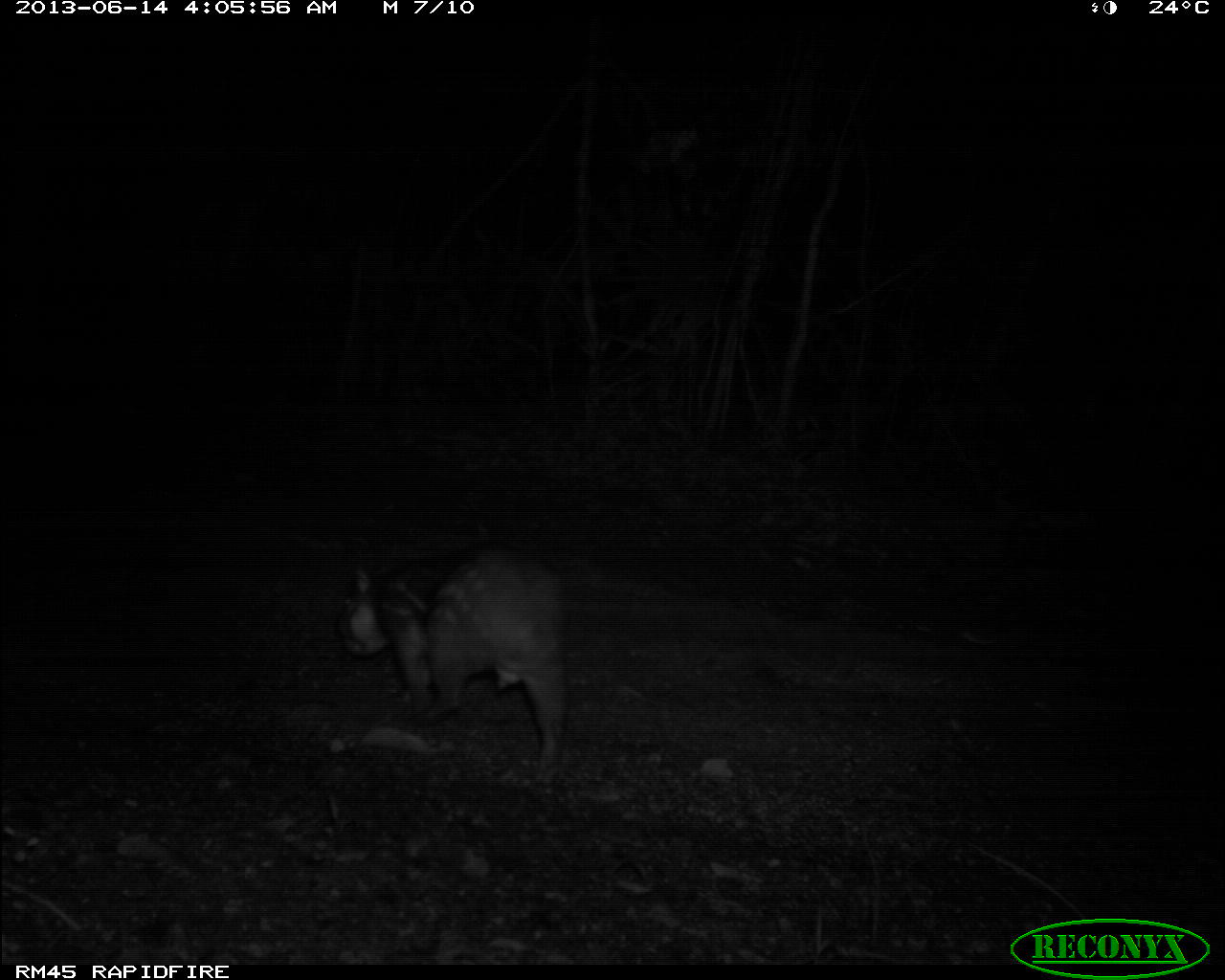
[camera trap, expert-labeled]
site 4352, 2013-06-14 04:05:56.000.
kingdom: Animalia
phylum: Chordata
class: Mammalia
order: Rodentia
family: Cuniculidae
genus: Cuniculus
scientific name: Cuniculus paca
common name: spotted paca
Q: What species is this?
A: Cuniculus paca (spotted paca).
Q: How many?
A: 1.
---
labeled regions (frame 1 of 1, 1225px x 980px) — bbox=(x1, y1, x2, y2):
cuniculus paca: bbox=(334, 539, 567, 781)